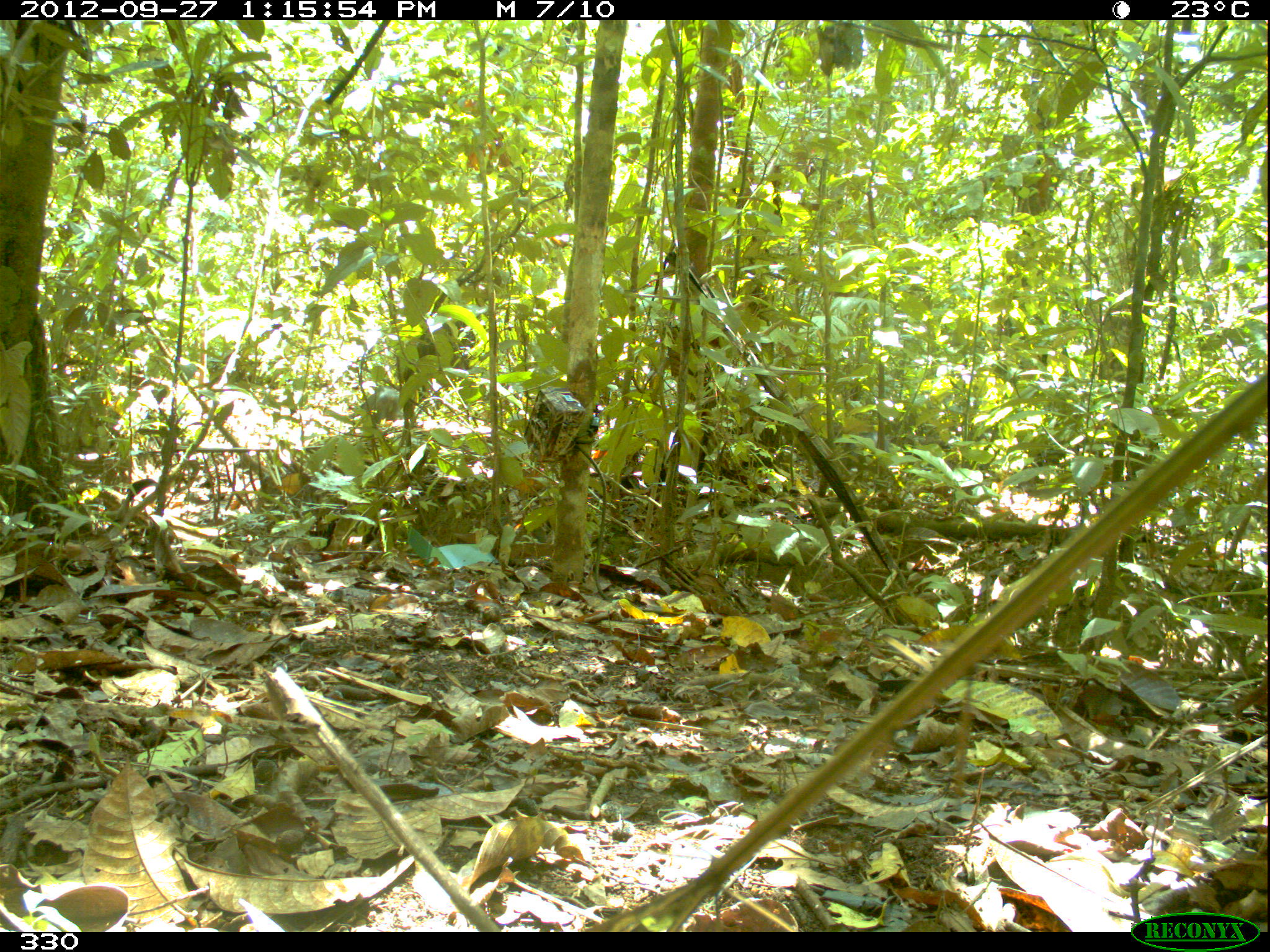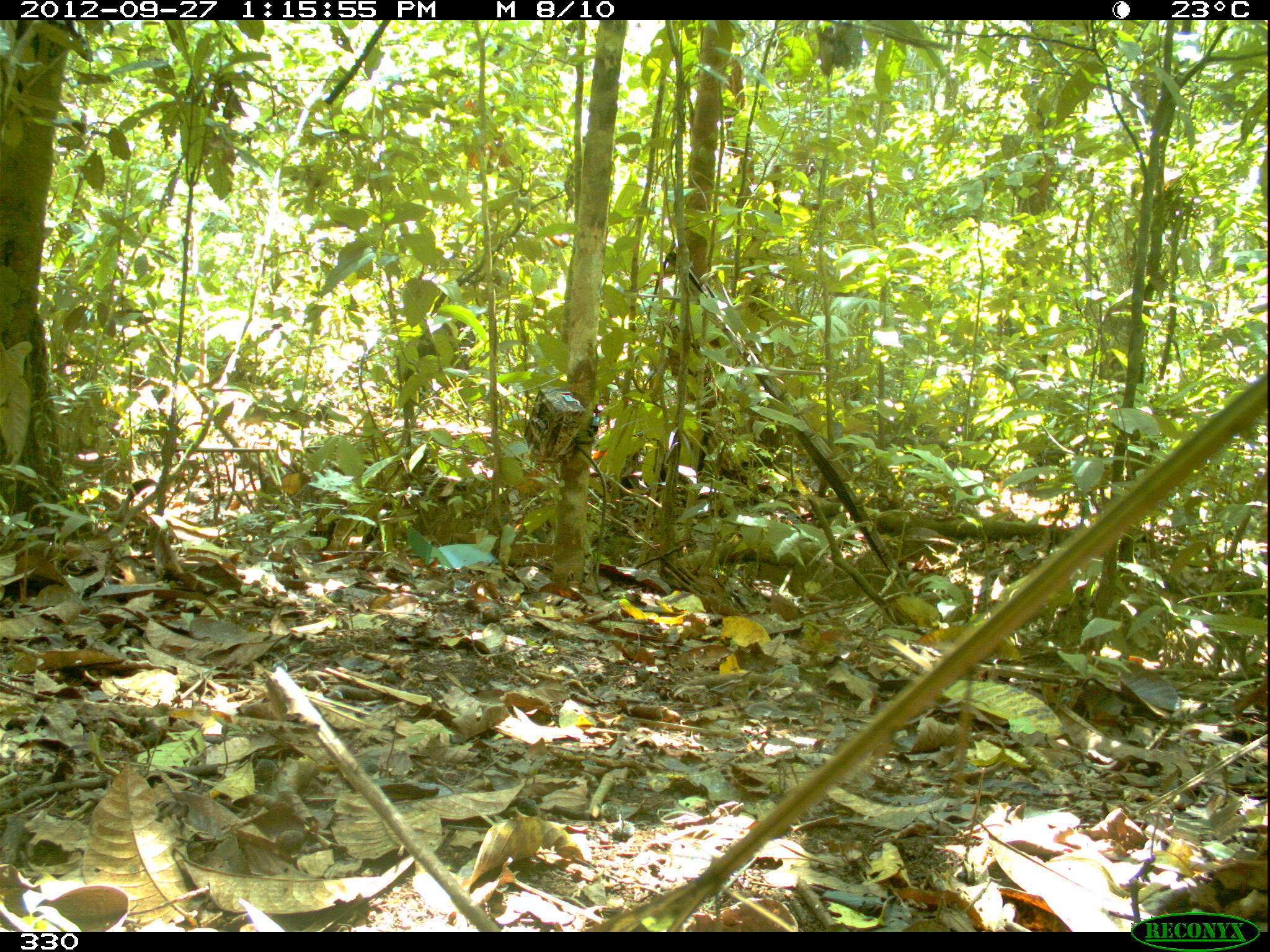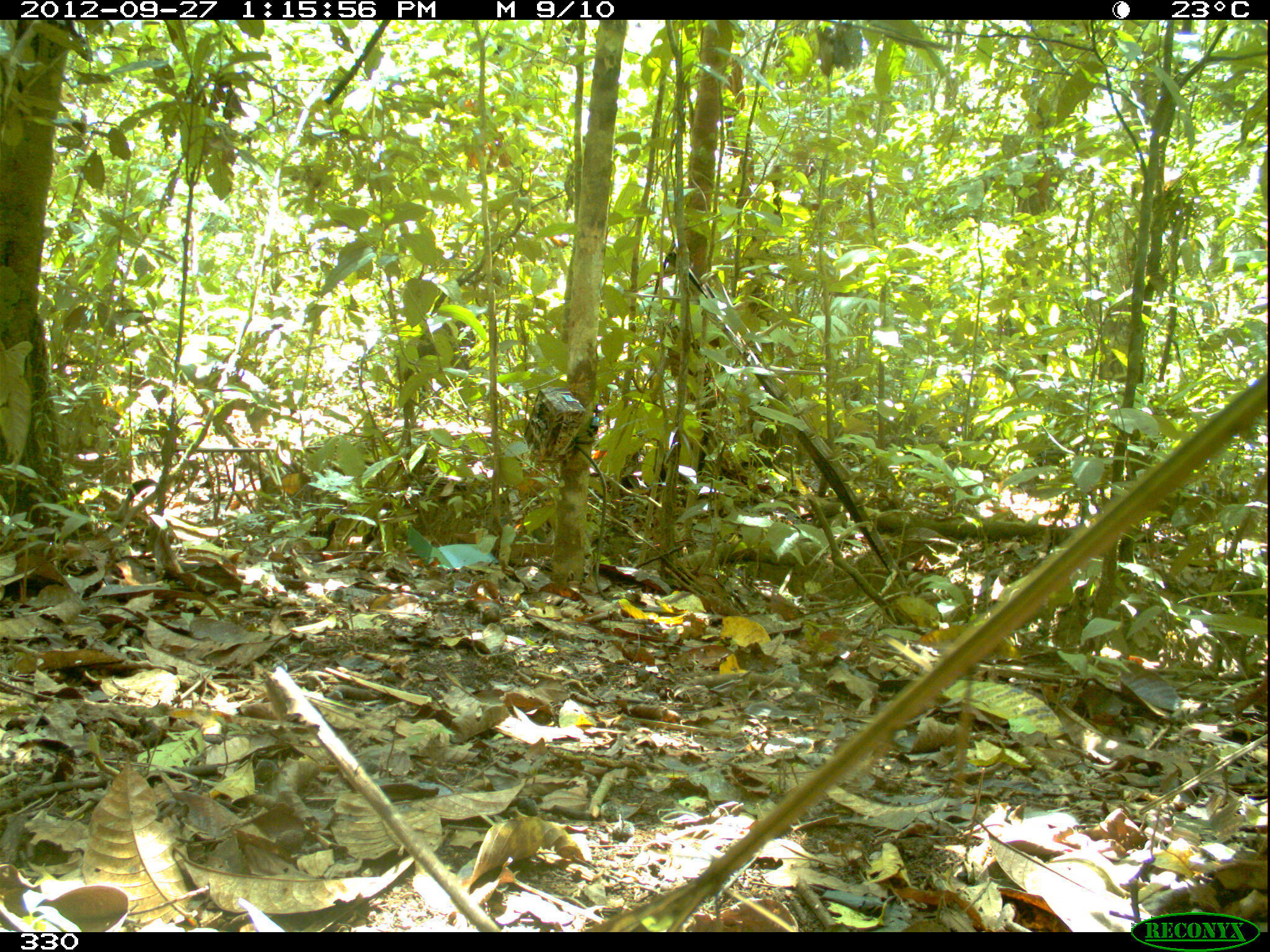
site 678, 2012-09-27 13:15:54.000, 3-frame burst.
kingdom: Animalia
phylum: Chordata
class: Mammalia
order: Artiodactyla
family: Tayassuidae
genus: Tayassu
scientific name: Tayassu pecari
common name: white-lipped peccary